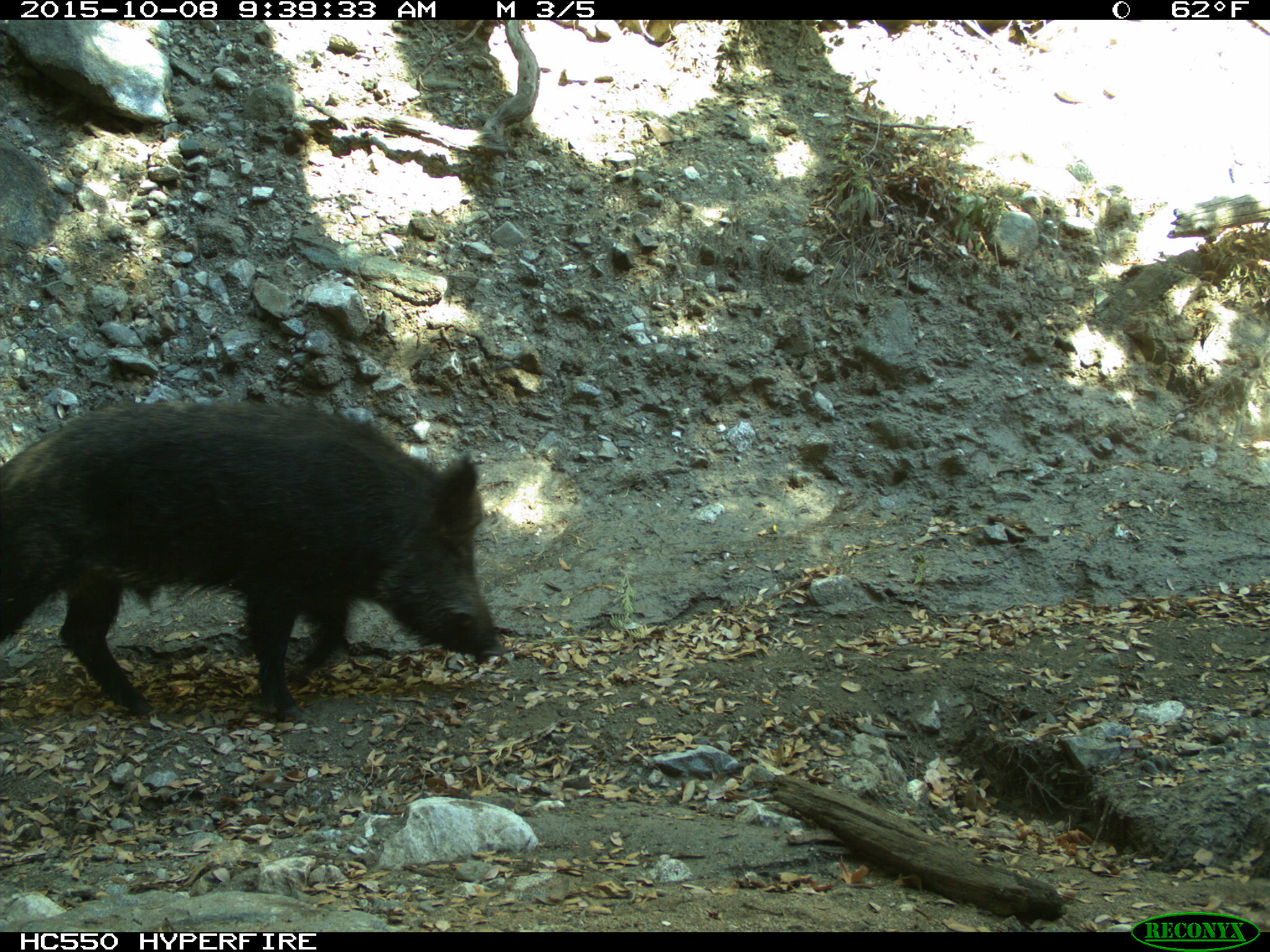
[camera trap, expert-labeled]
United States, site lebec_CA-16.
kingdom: Animalia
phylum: Chordata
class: Mammalia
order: Artiodactyla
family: Suidae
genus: Sus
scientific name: Sus scrofa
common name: wild boar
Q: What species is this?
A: Sus scrofa (wild boar).